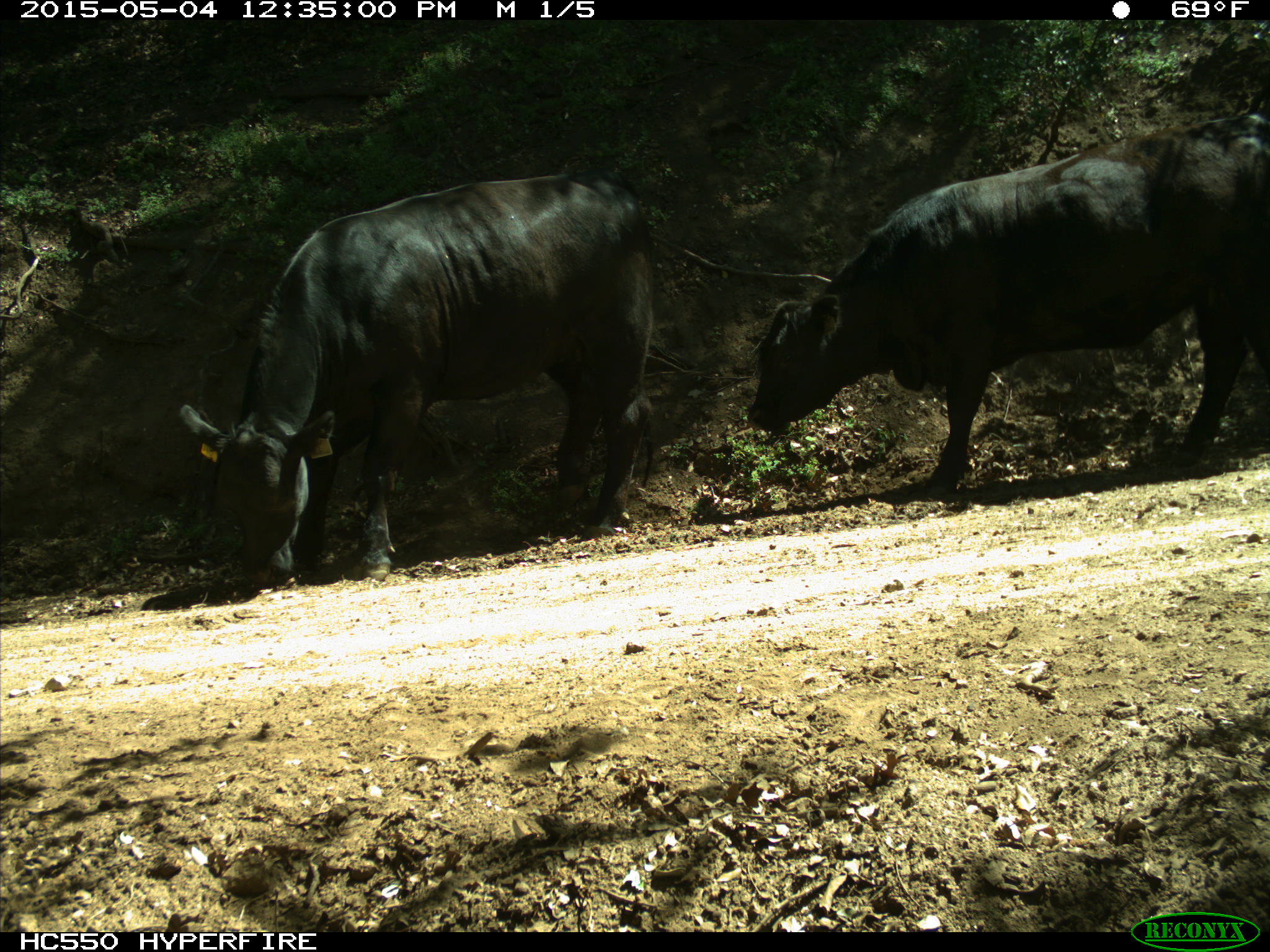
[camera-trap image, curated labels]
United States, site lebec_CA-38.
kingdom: Animalia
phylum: Chordata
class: Mammalia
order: Artiodactyla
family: Bovidae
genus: Bos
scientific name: Bos taurus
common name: domestic cow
Bos taurus (domestic cow).